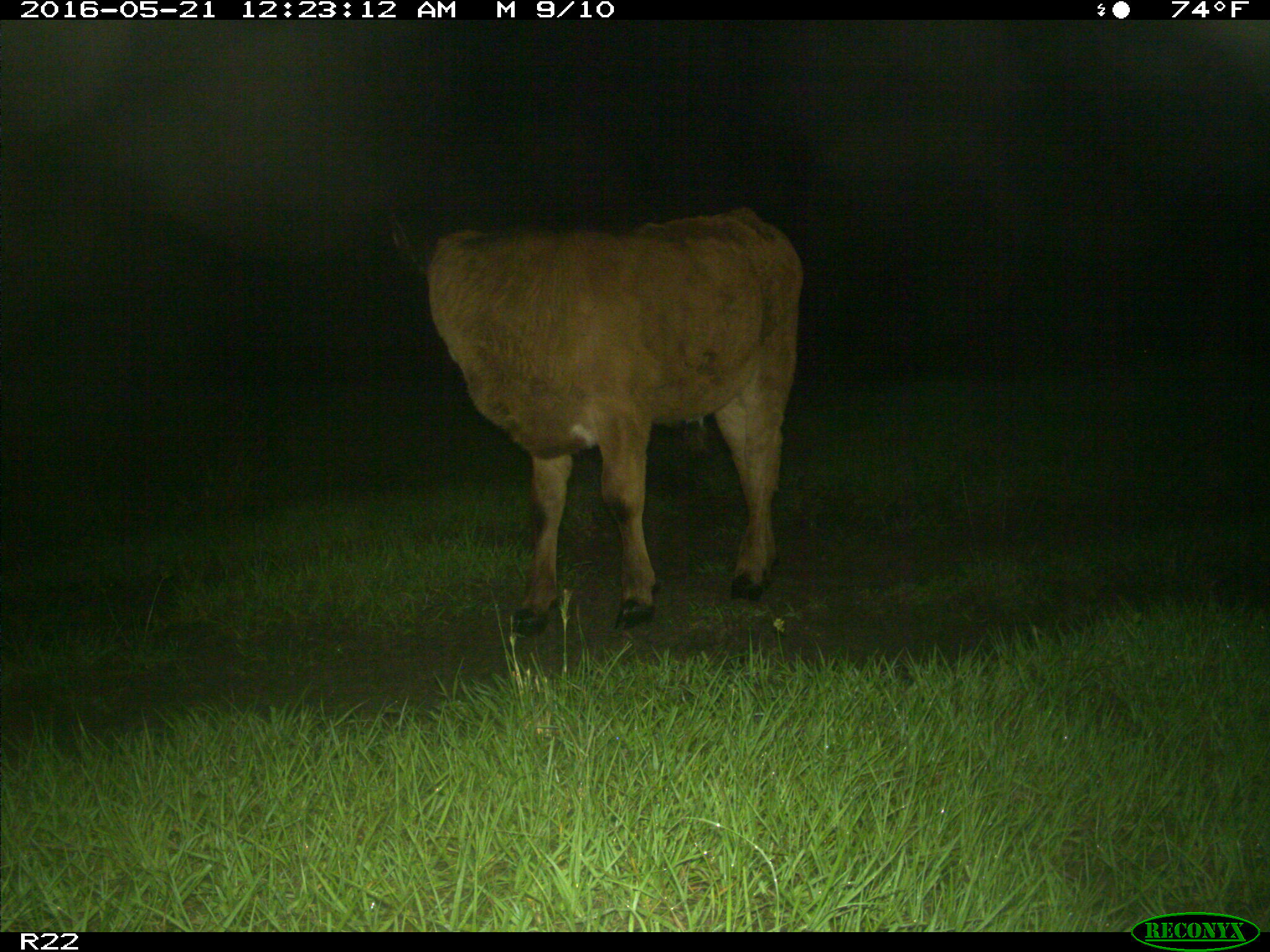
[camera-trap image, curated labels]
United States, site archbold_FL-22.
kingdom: Animalia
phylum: Chordata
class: Mammalia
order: Artiodactyla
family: Bovidae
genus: Bos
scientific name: Bos taurus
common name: domestic cow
Bos taurus (domestic cow).